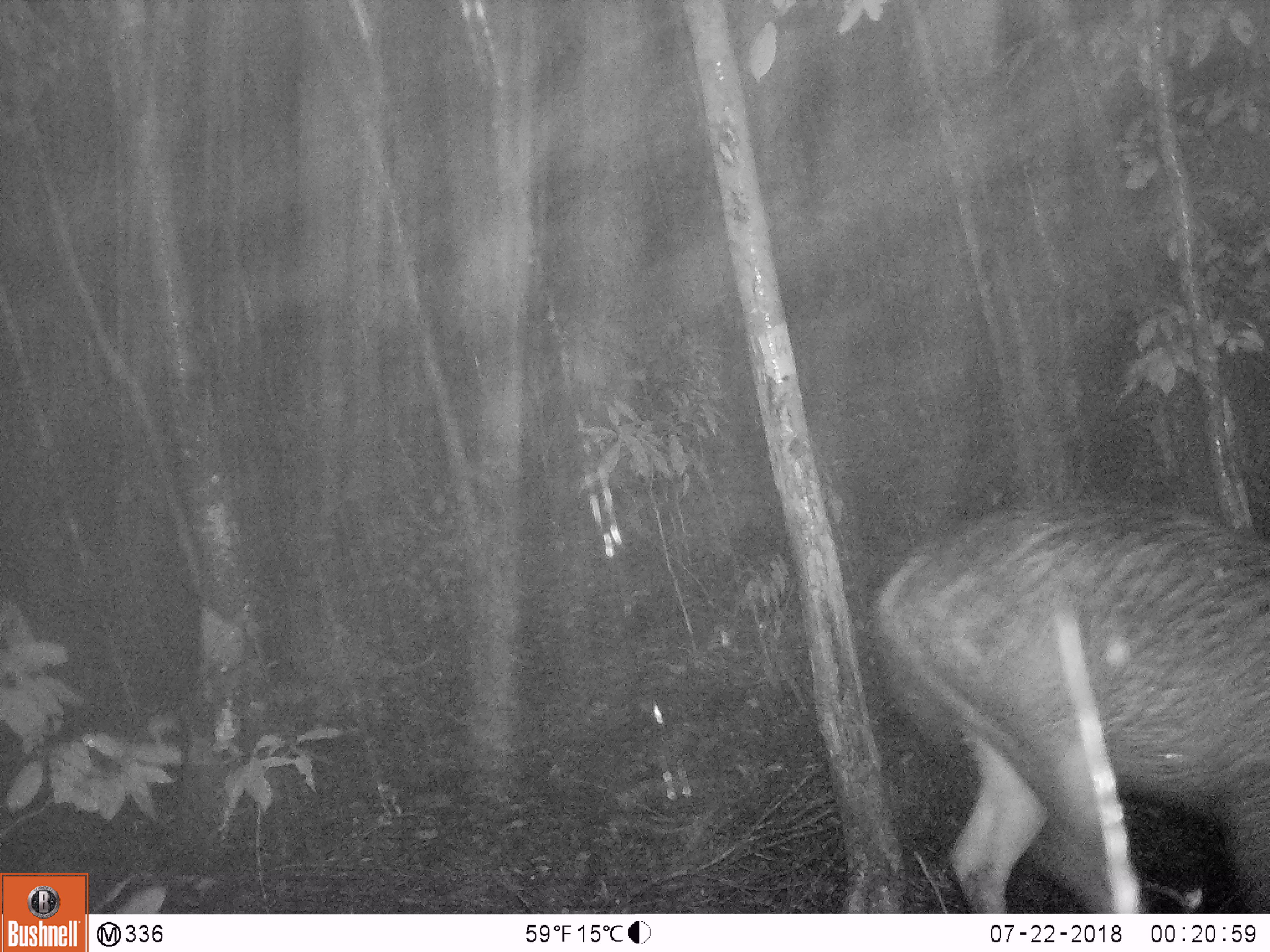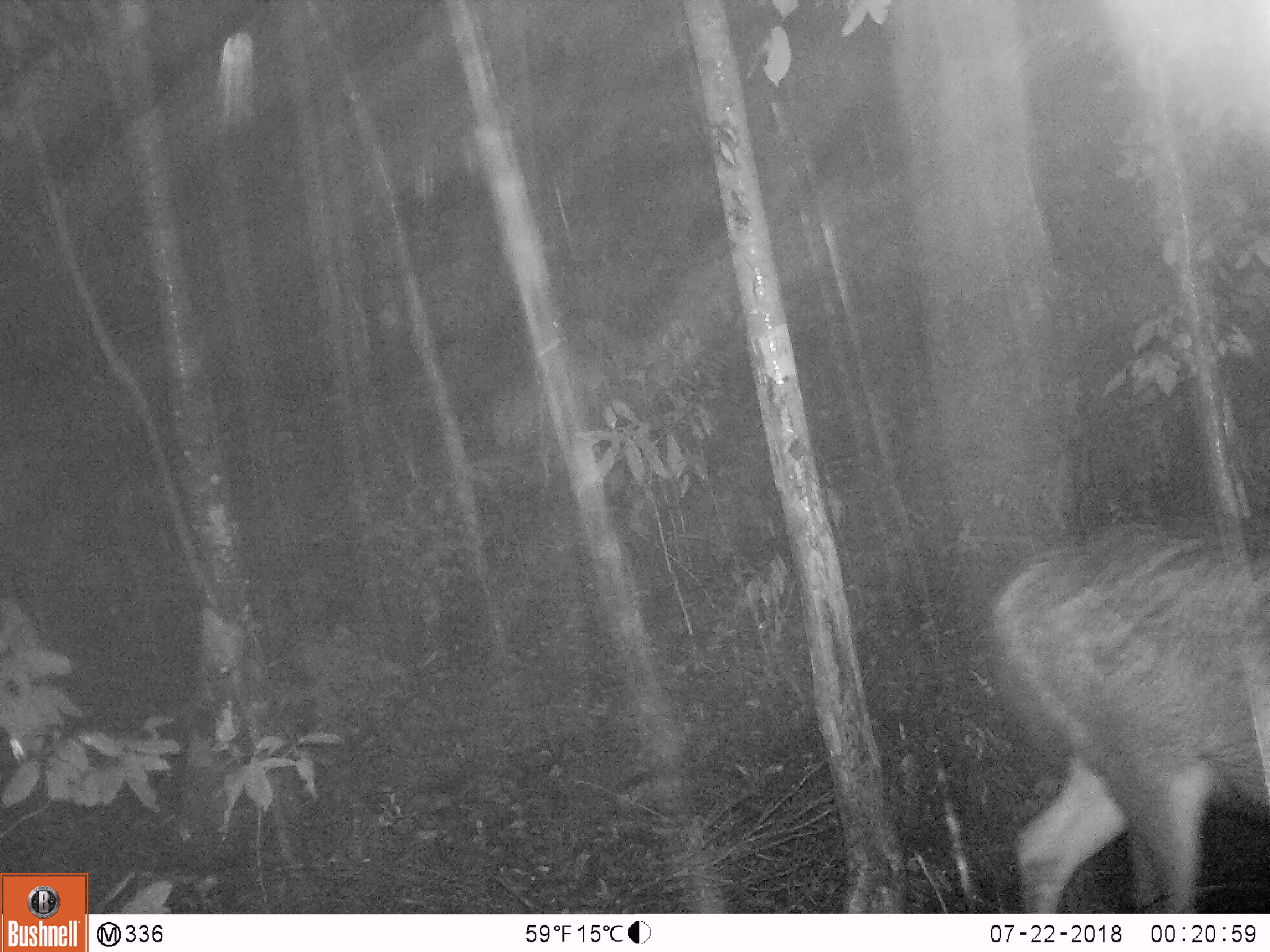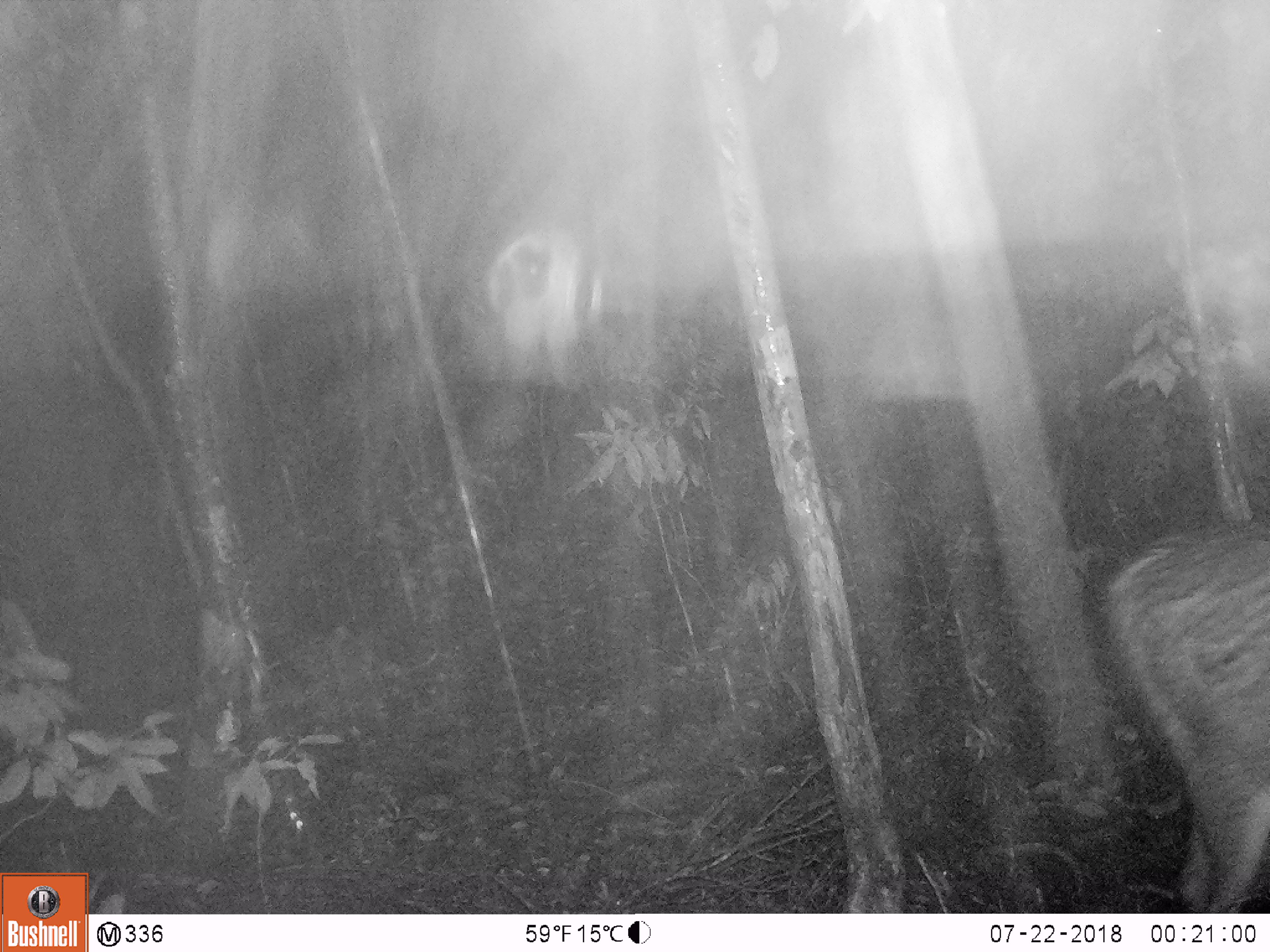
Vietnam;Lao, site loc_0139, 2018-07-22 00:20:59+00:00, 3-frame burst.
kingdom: Animalia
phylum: Chordata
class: Mammalia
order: Artiodactyla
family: Cervidae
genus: Rusa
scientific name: Rusa unicolor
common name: sambar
Sambar (Rusa unicolor). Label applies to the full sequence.